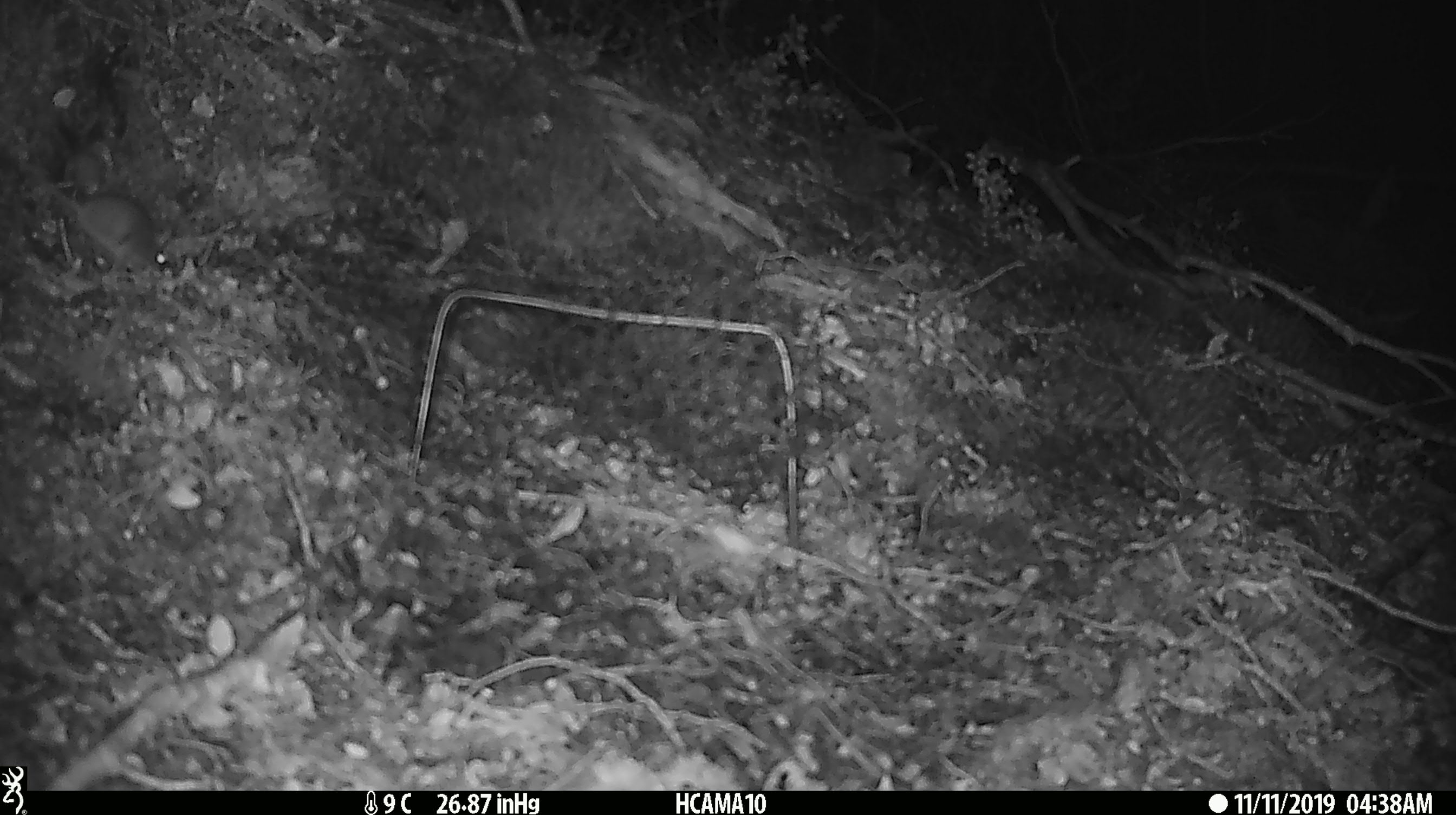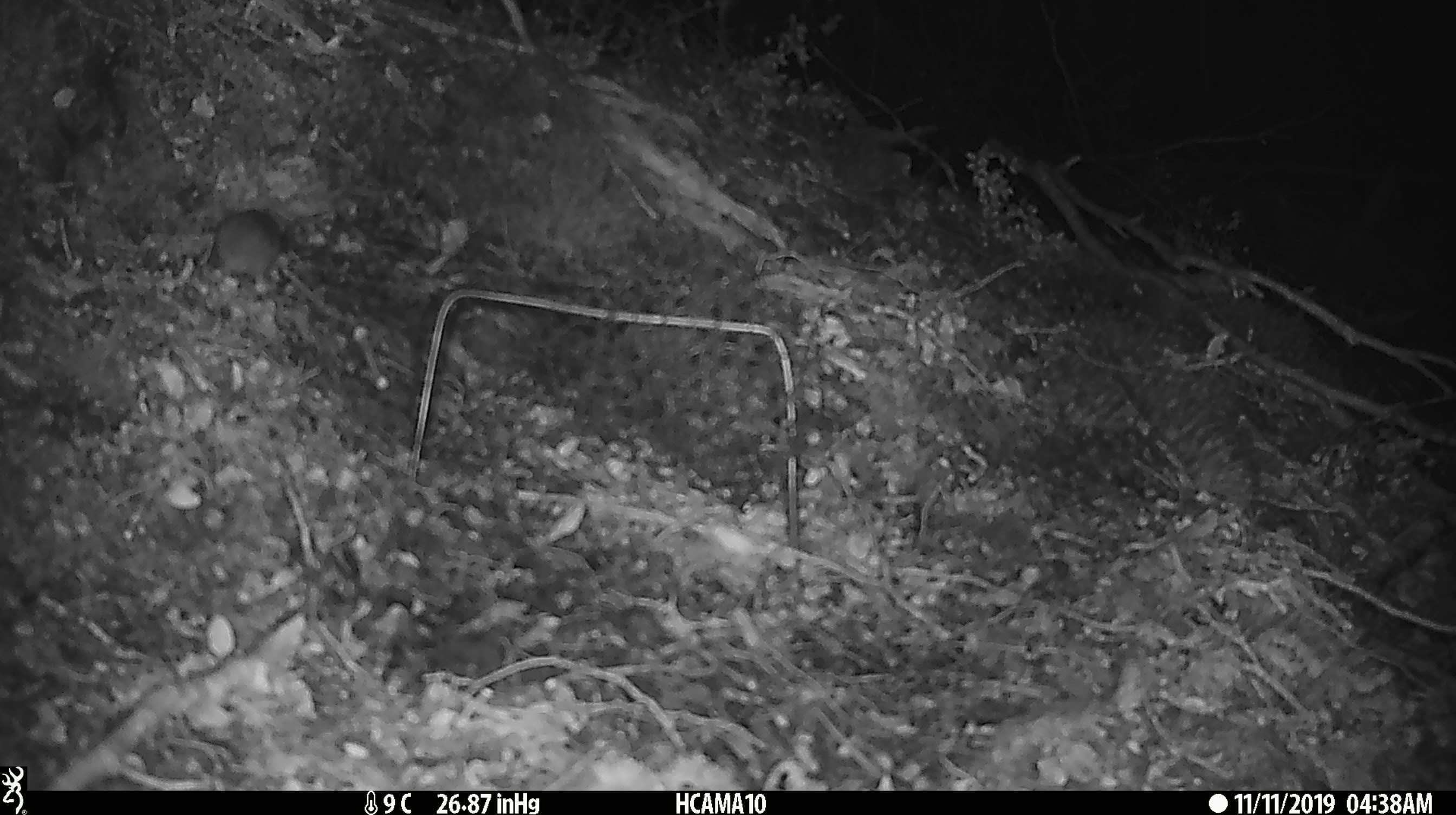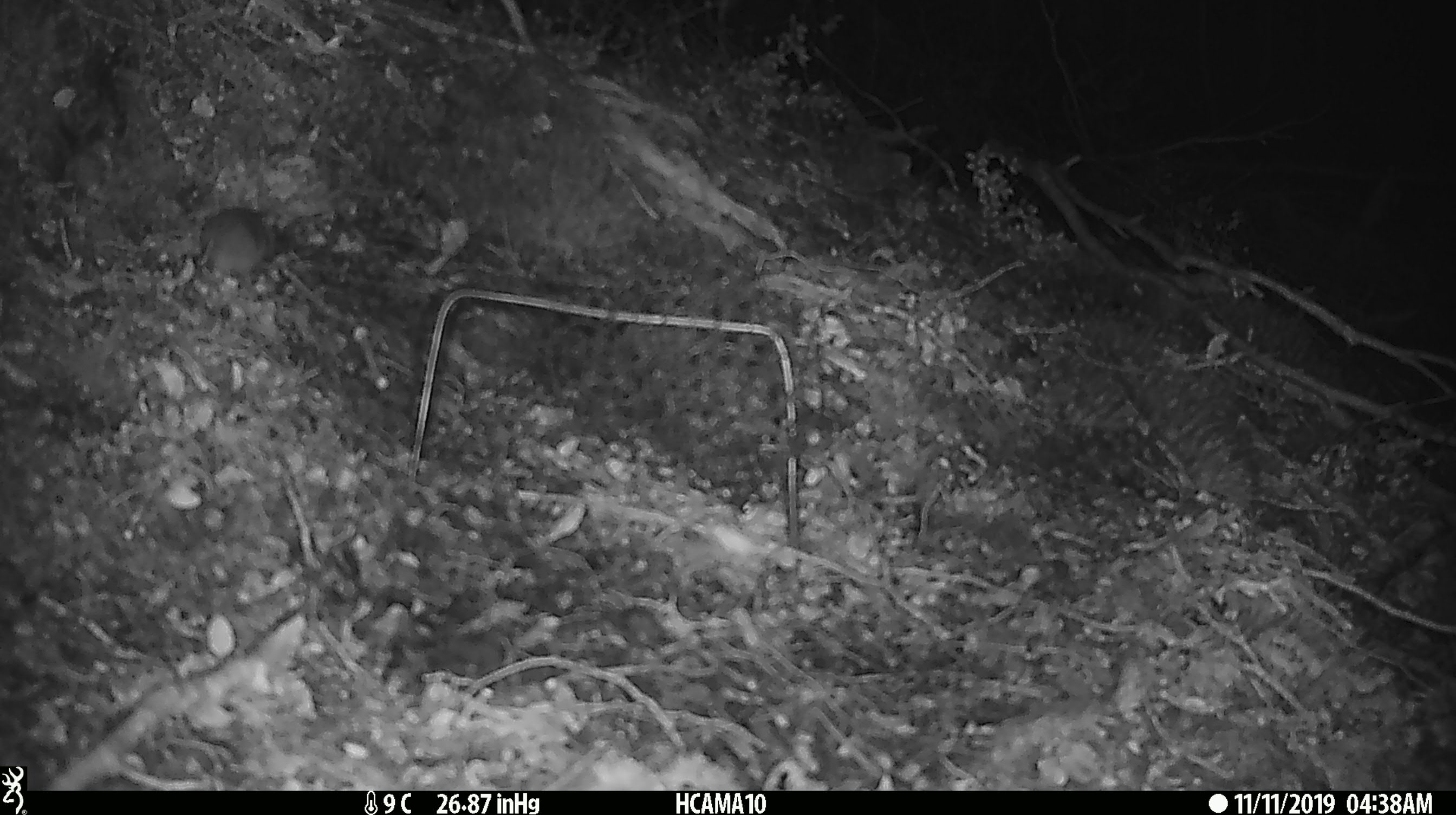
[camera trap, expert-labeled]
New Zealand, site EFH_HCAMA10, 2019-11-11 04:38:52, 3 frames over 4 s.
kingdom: Animalia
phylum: Chordata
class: Mammalia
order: Rodentia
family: Muridae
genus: Mus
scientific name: Mus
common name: mouse